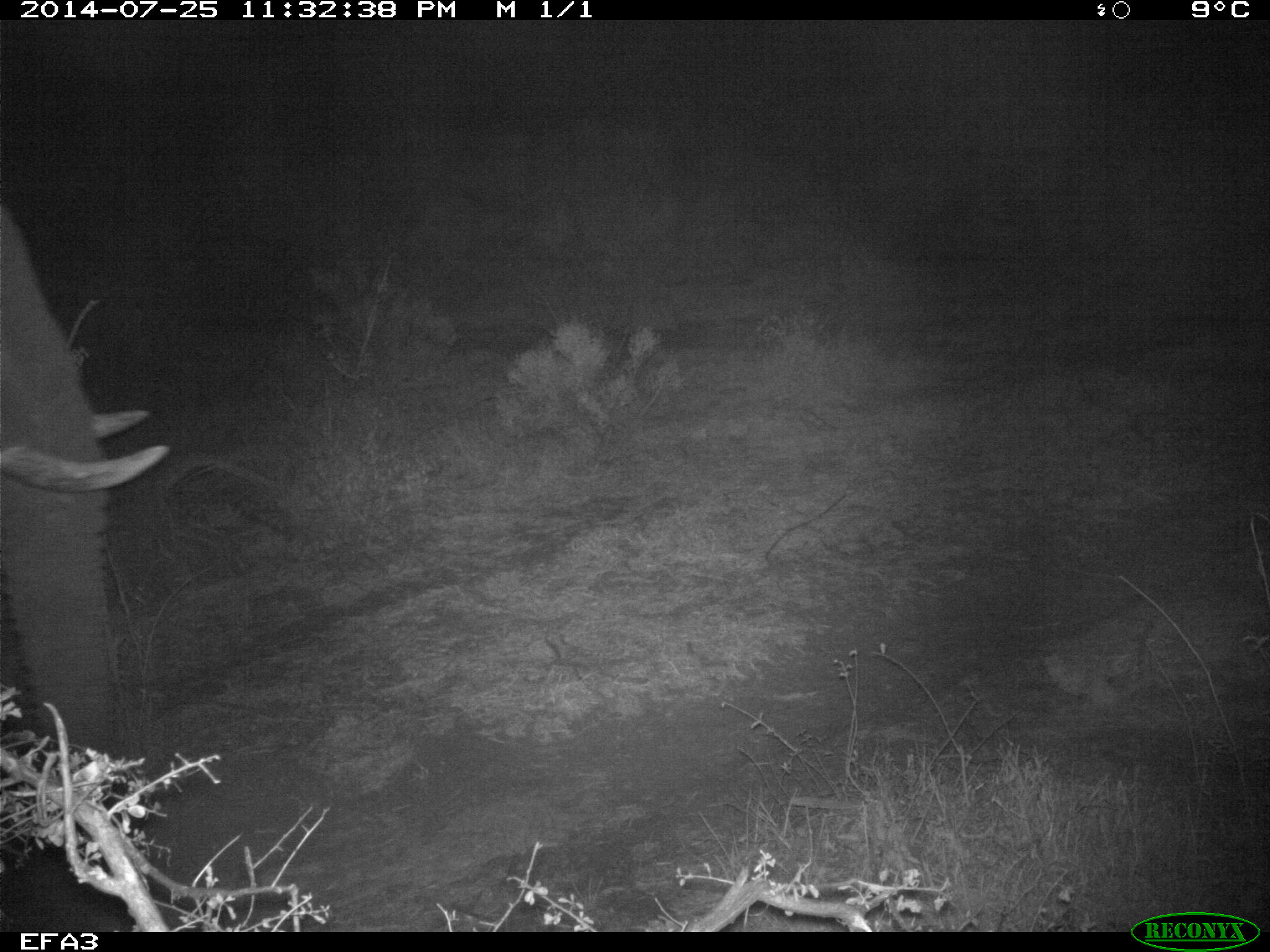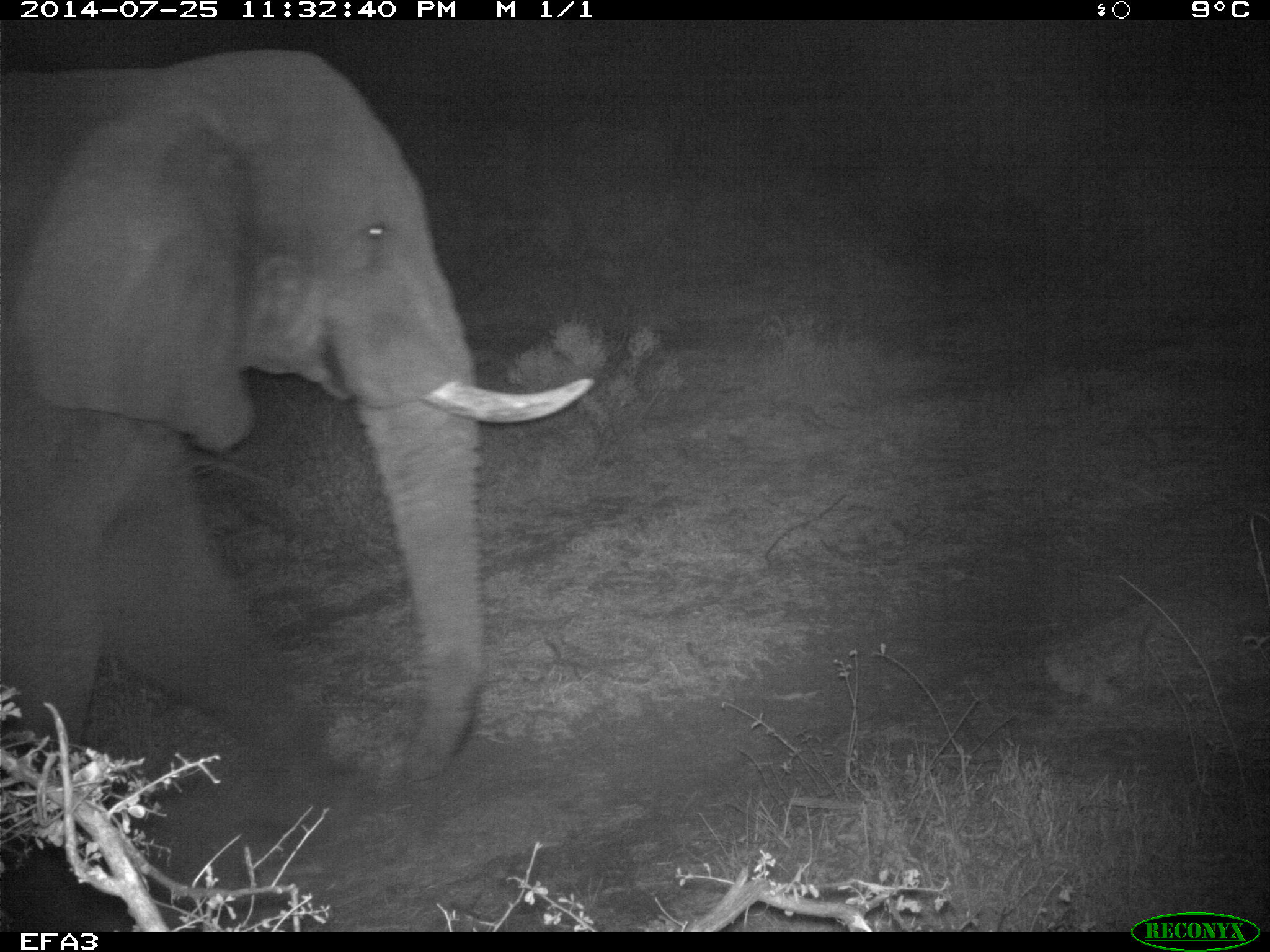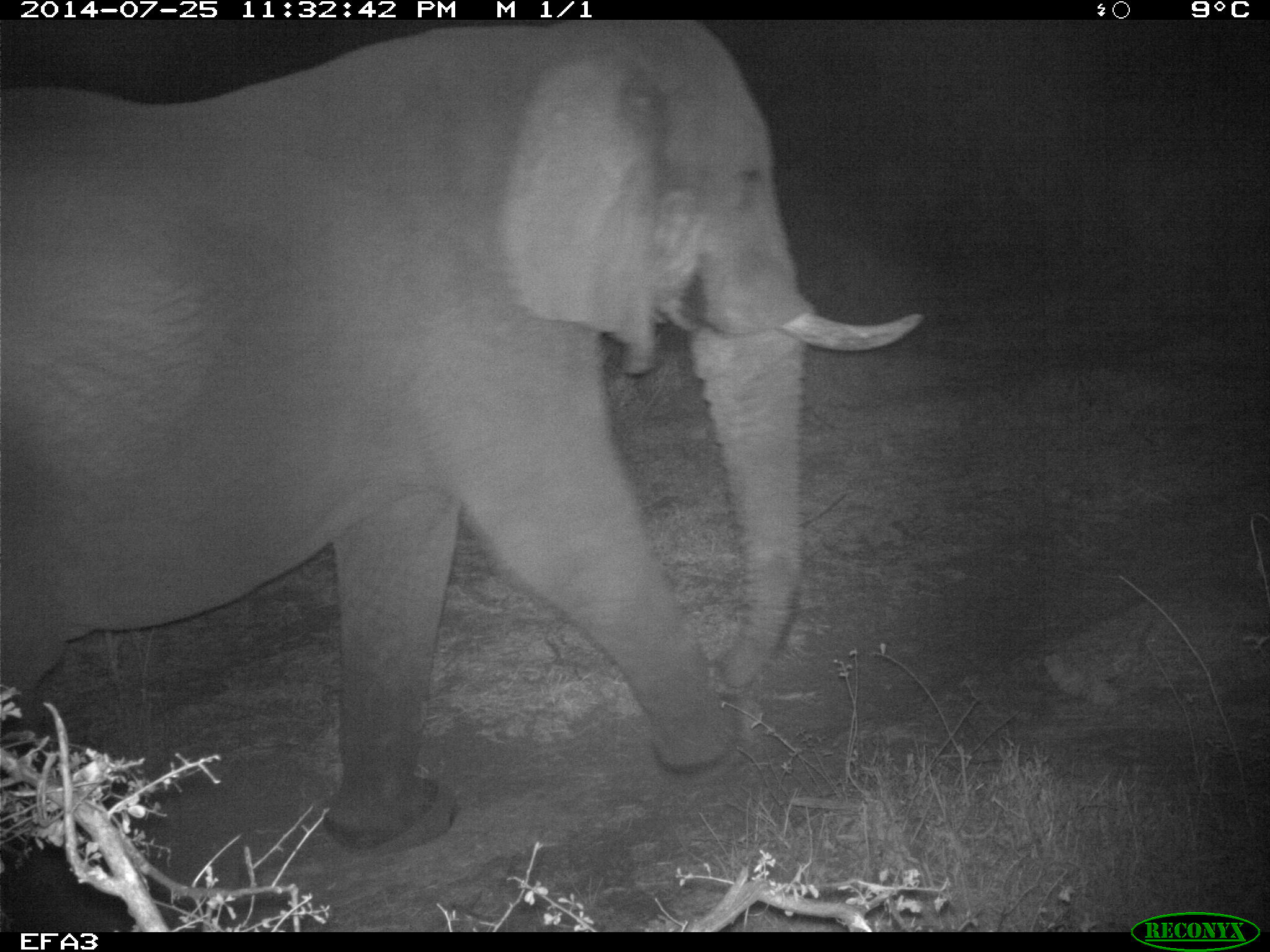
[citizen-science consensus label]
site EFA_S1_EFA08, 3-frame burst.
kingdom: Animalia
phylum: Chordata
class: Mammalia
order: Proboscidea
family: Elephantidae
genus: Loxodonta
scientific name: Loxodonta africana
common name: african bush elephant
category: elephant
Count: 1.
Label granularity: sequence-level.